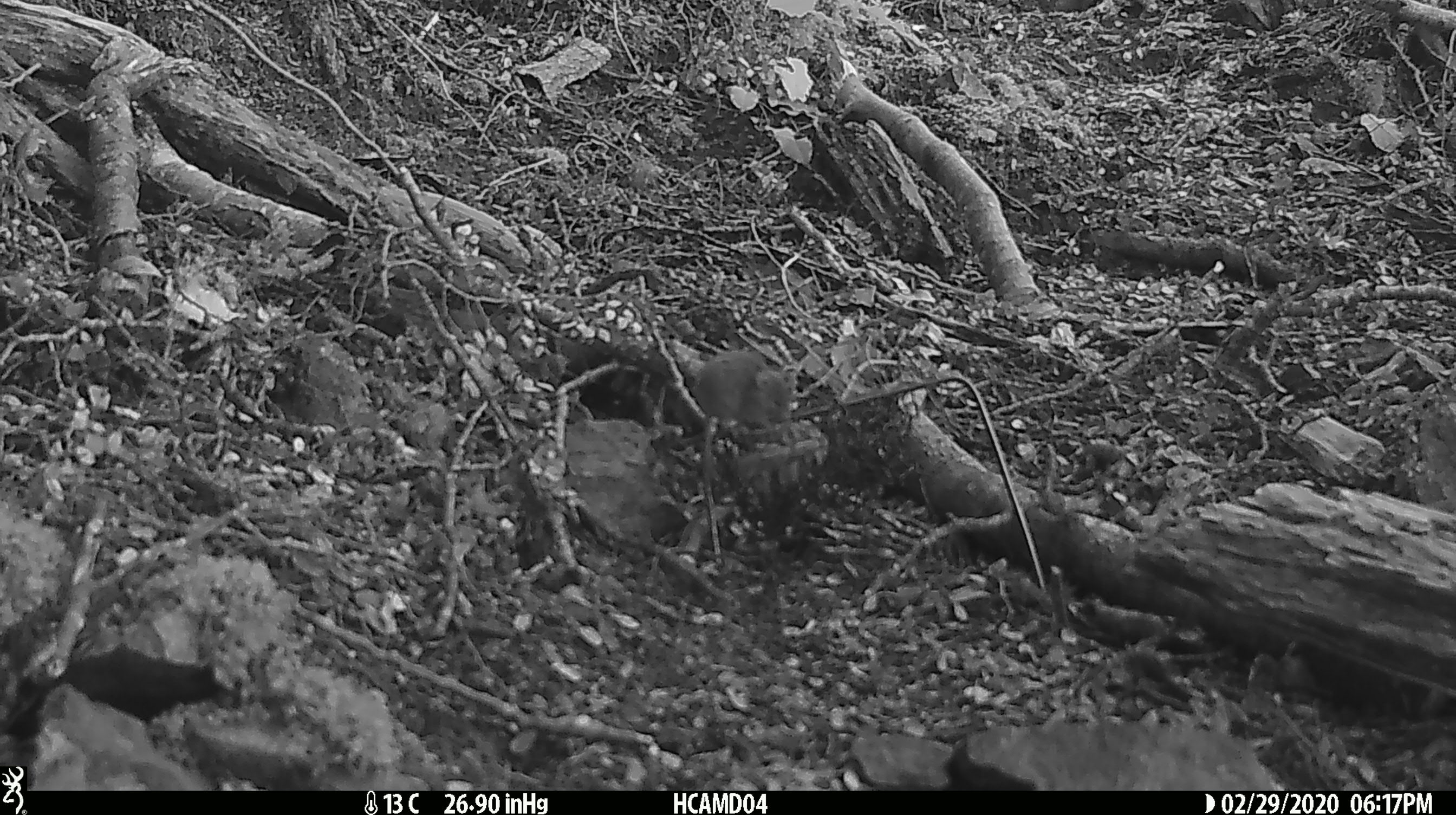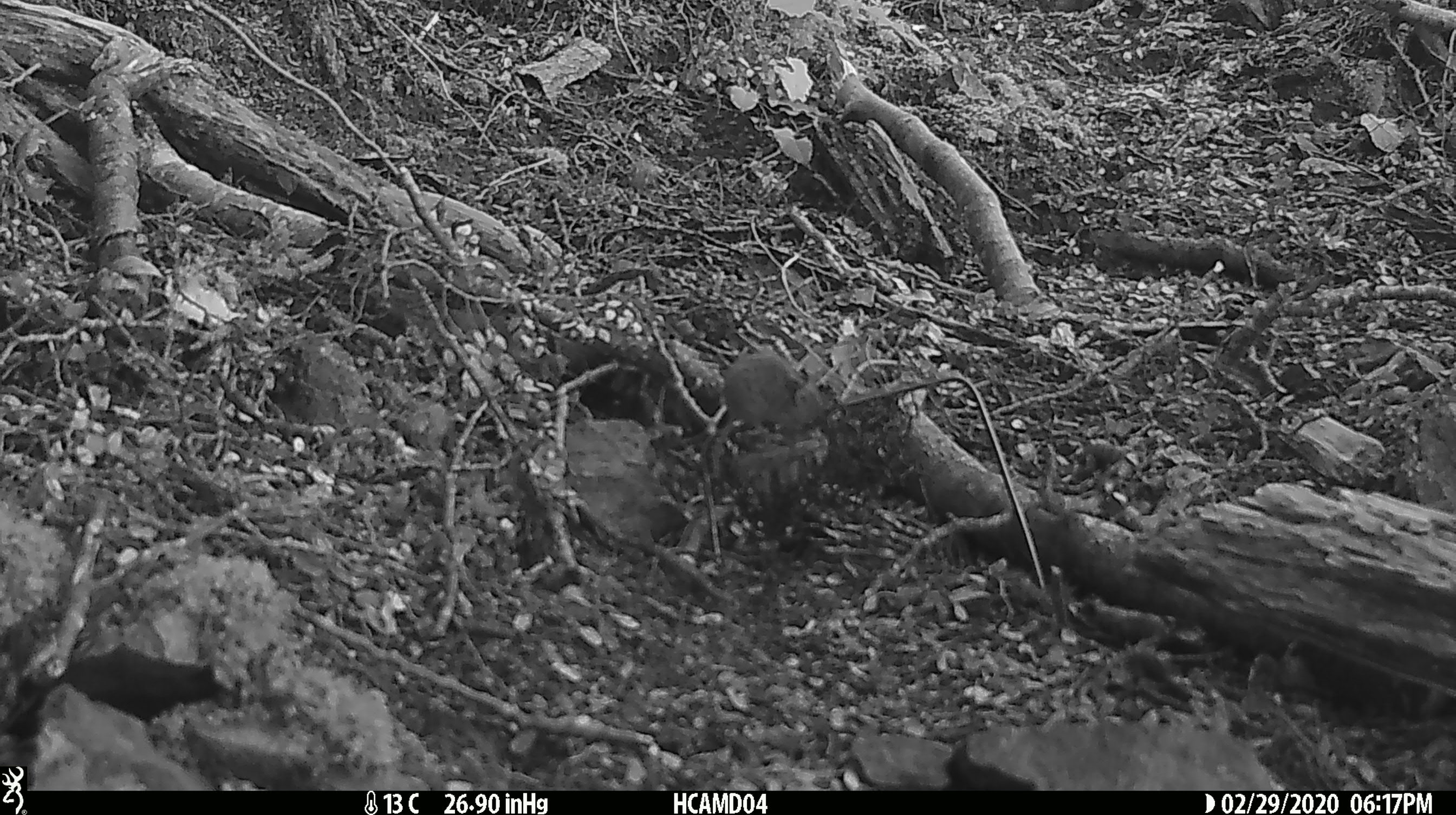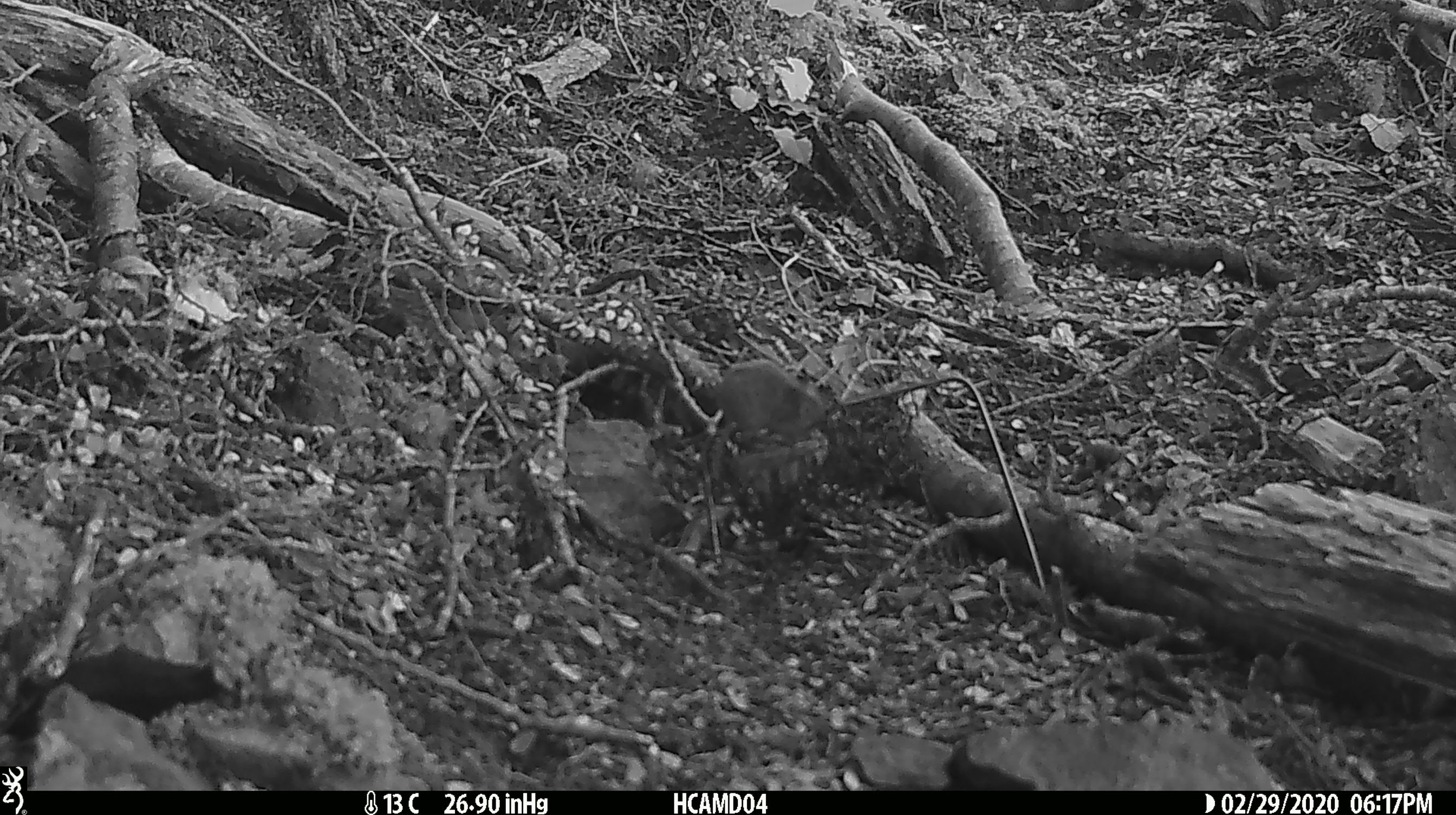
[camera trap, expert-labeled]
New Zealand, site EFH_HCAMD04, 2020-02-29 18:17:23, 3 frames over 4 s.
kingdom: Animalia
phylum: Chordata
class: Mammalia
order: Rodentia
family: Muridae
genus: Mus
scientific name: Mus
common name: mouse